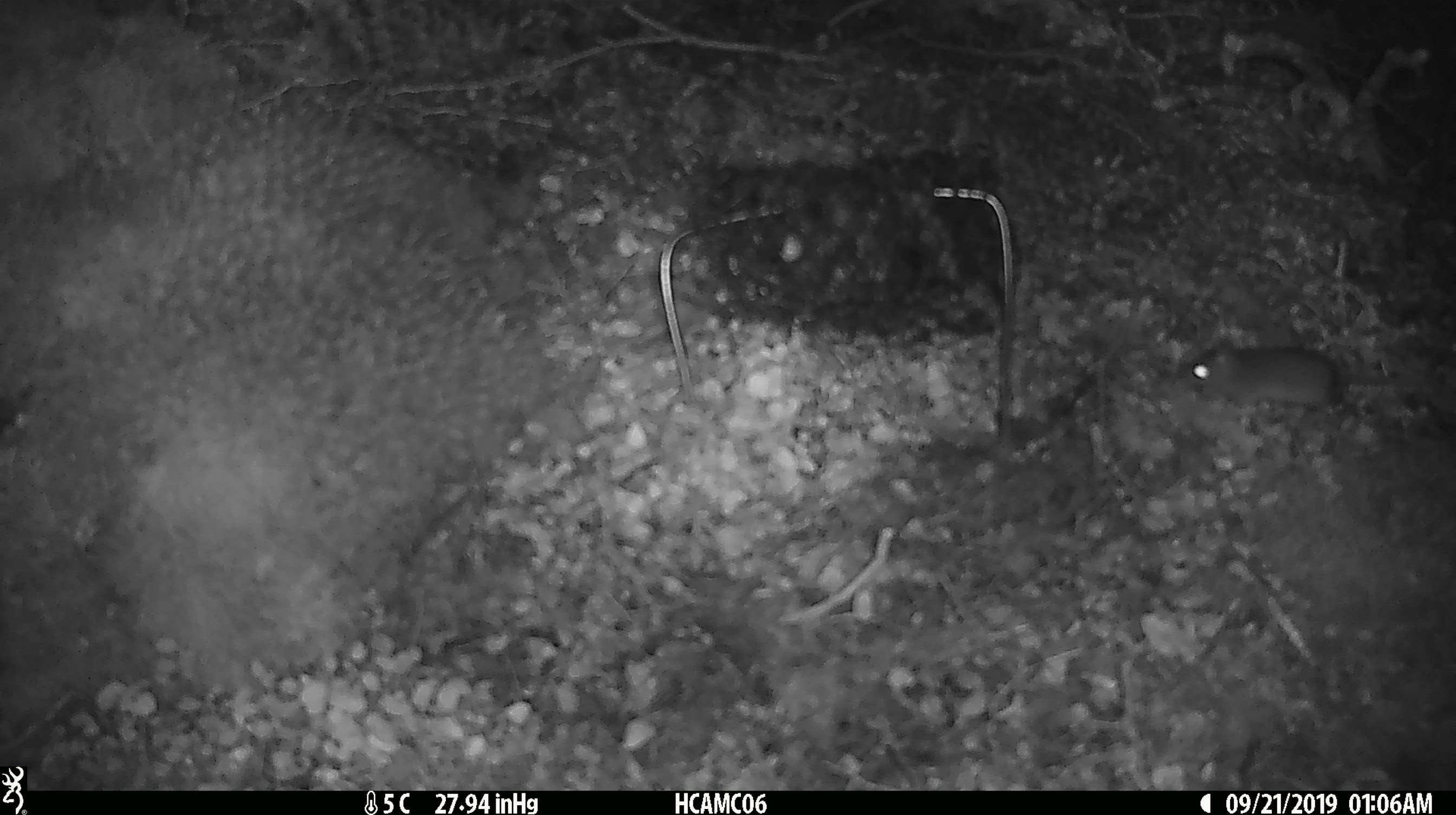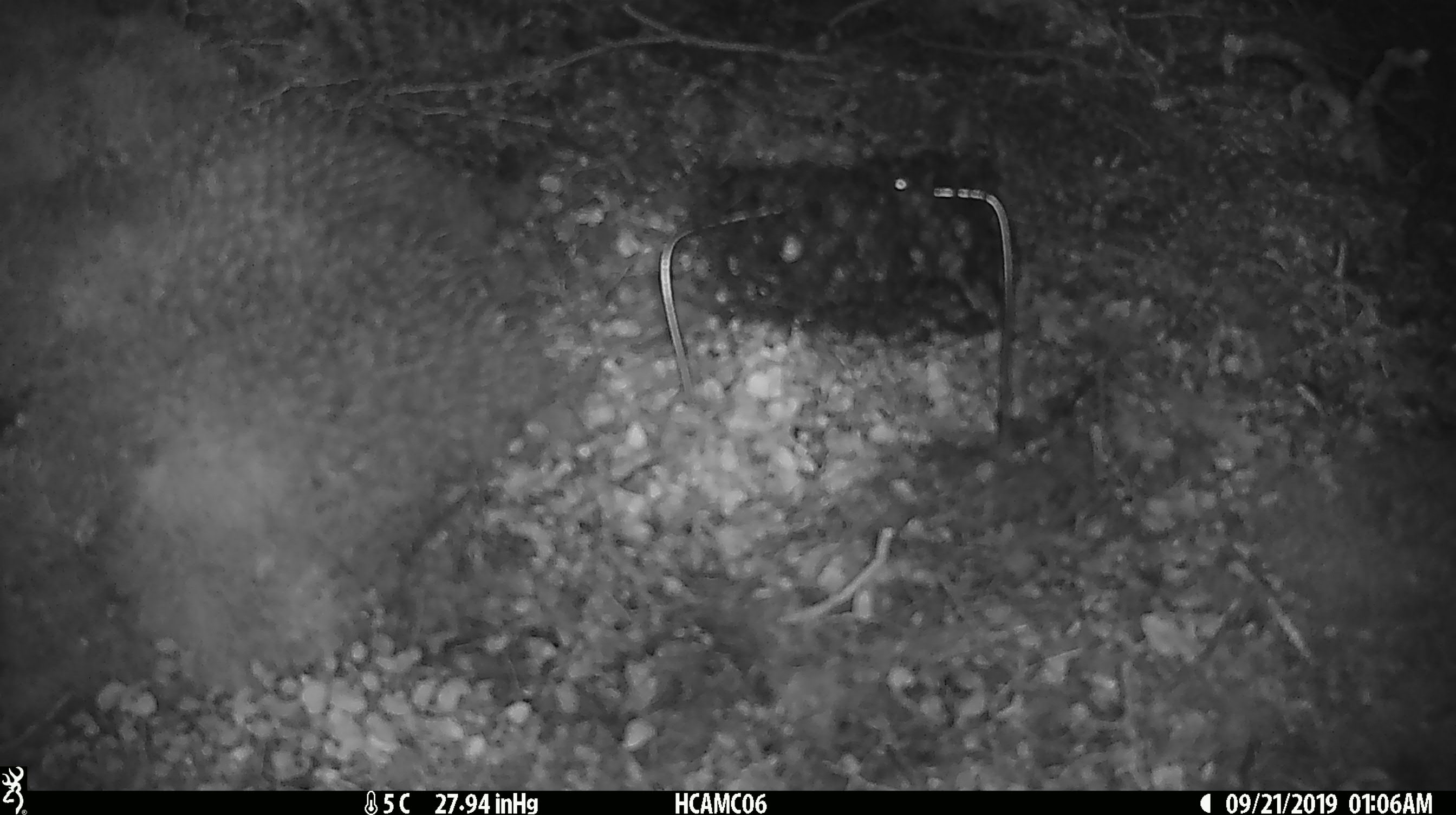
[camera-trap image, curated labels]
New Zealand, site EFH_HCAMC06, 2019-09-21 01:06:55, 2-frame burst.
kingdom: Animalia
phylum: Chordata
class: Mammalia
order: Rodentia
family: Muridae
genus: Mus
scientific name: Mus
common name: mouse